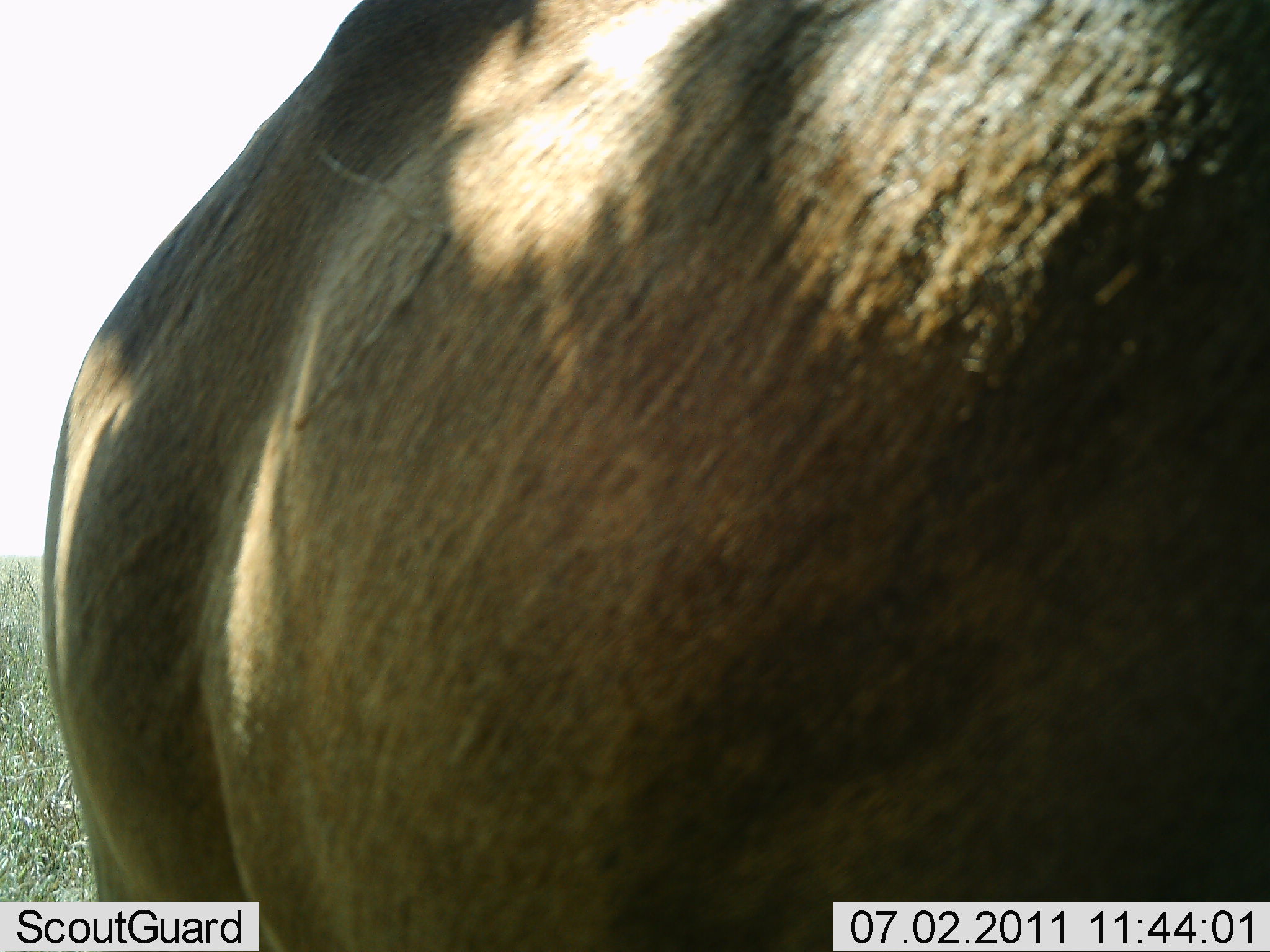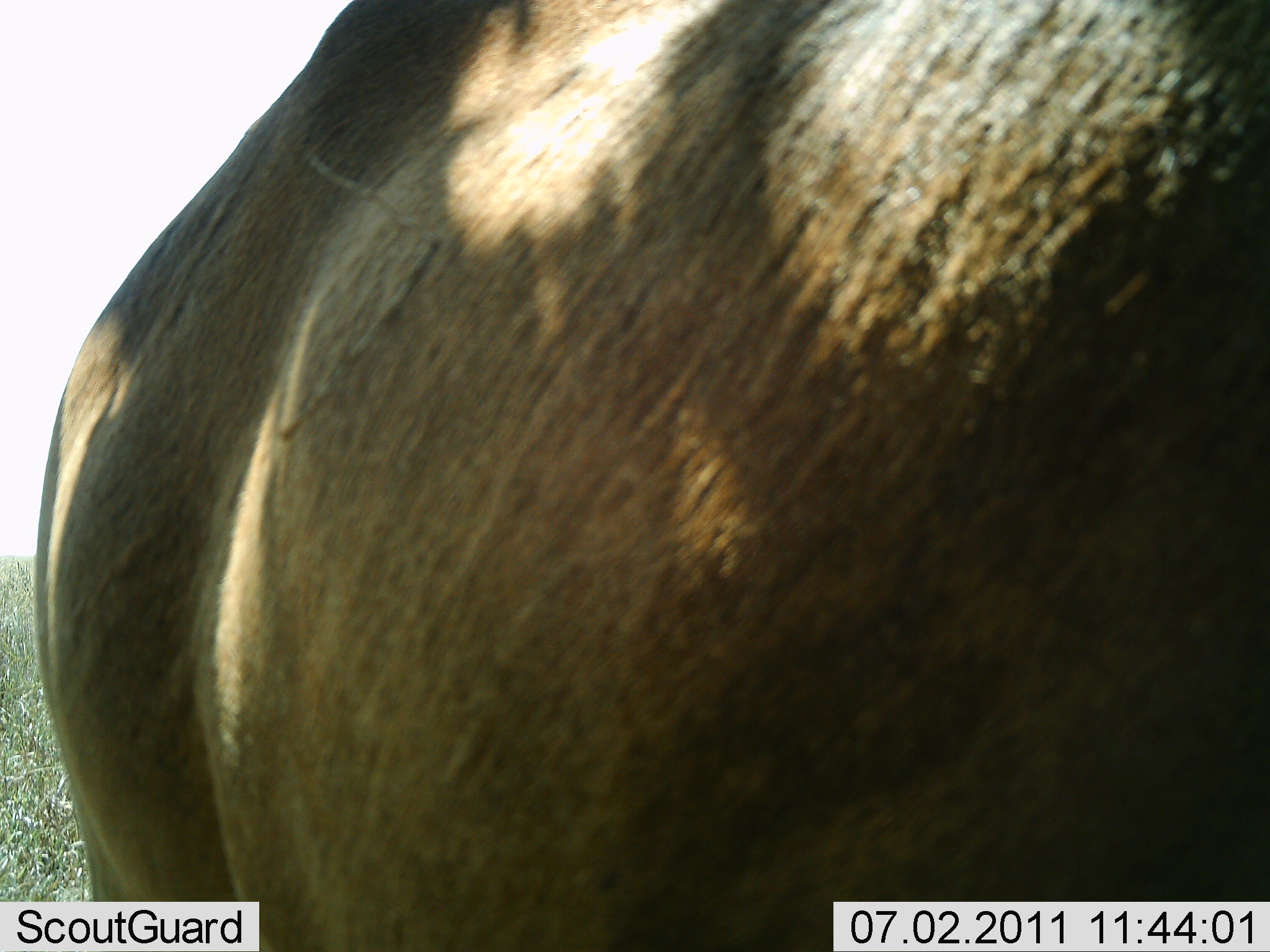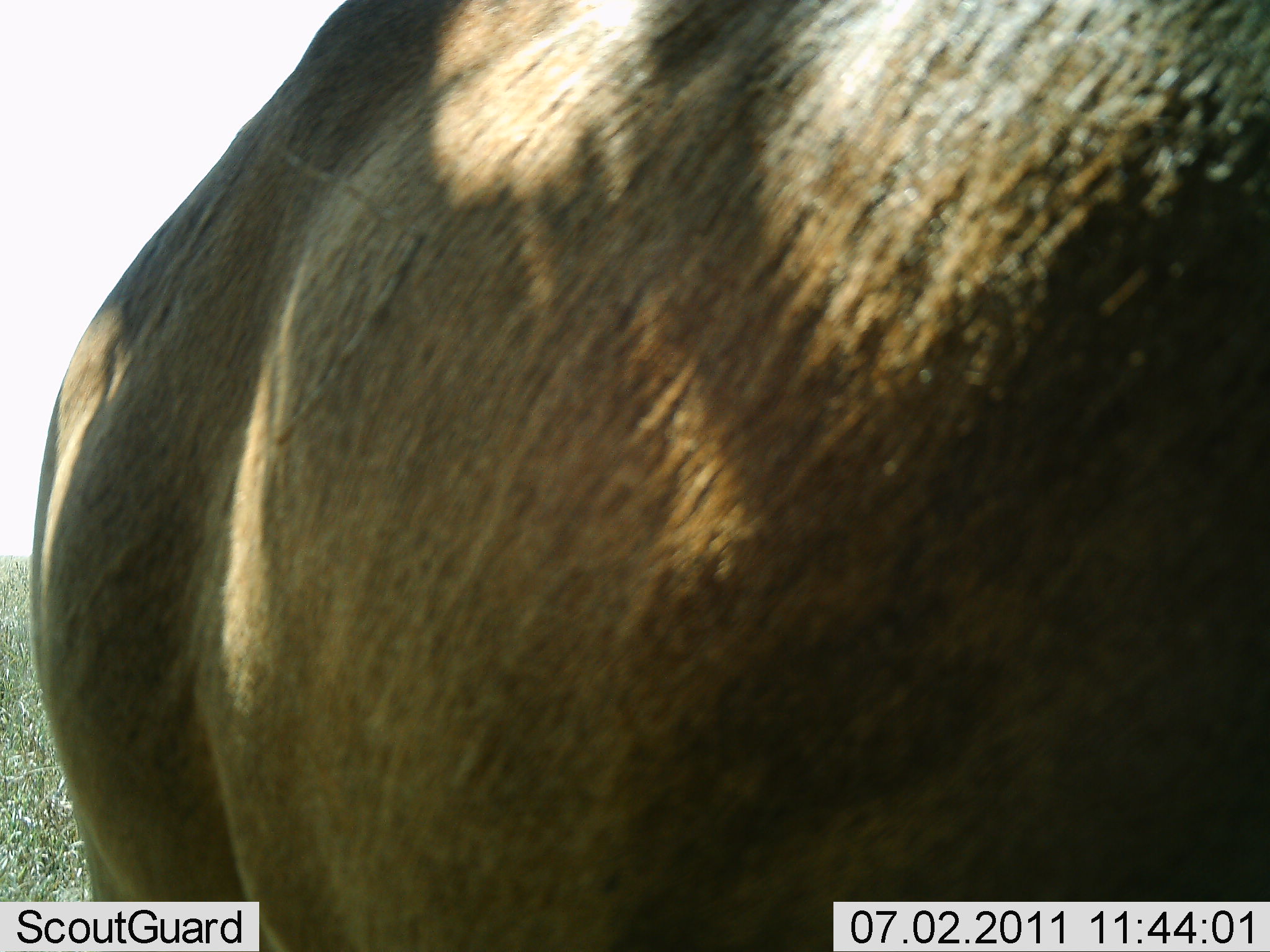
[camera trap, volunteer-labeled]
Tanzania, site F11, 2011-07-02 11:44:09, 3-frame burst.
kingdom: Animalia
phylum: Chordata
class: Mammalia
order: Artiodactyla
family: Bovidae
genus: Connochaetes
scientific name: Connochaetes taurinus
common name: blue wildebeest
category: wildebeest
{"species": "wildebeest (blue wildebeest) (Connochaetes taurinus)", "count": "1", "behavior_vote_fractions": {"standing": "100%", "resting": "0%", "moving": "0%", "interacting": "0%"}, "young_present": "0%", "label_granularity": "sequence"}